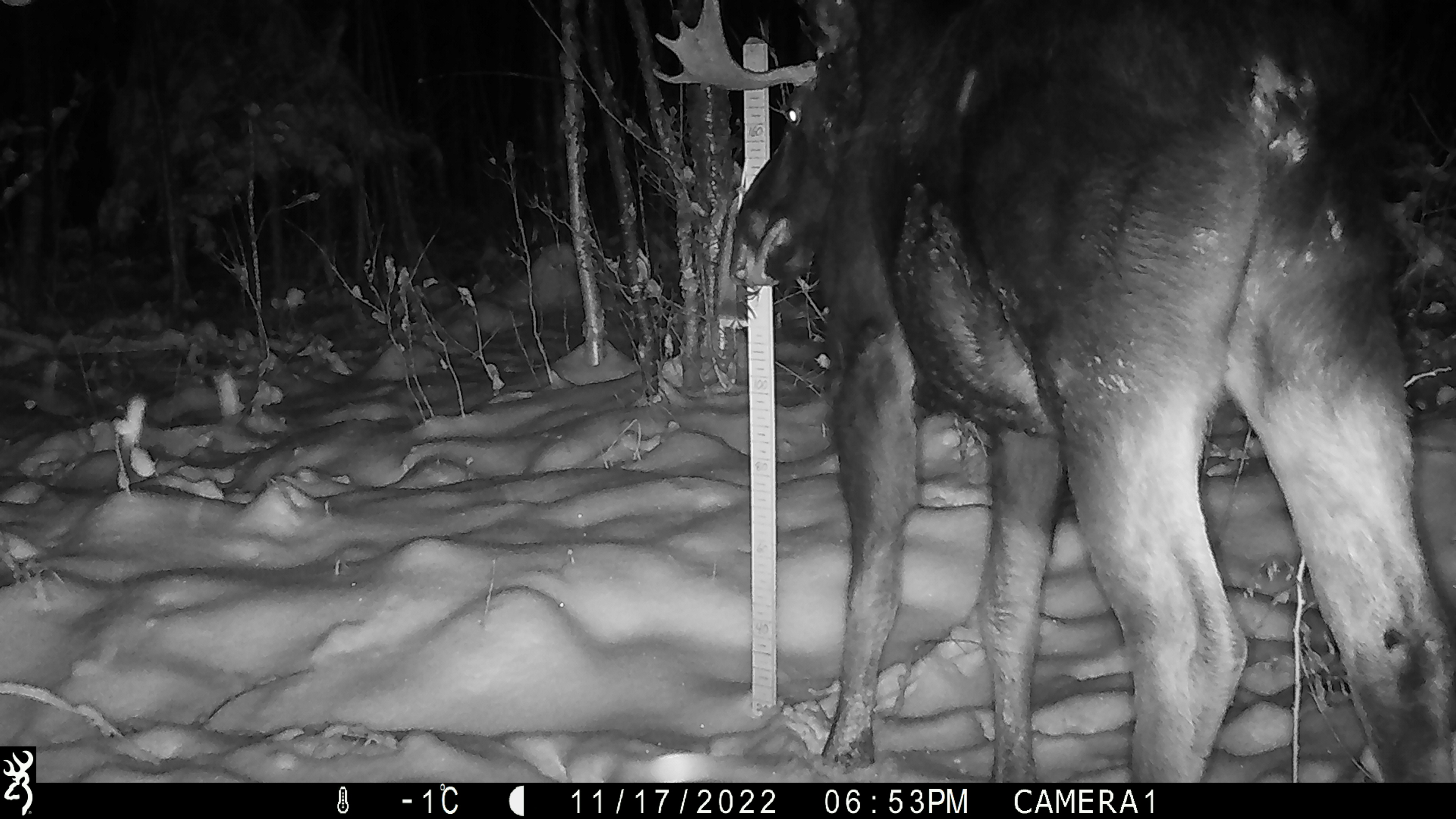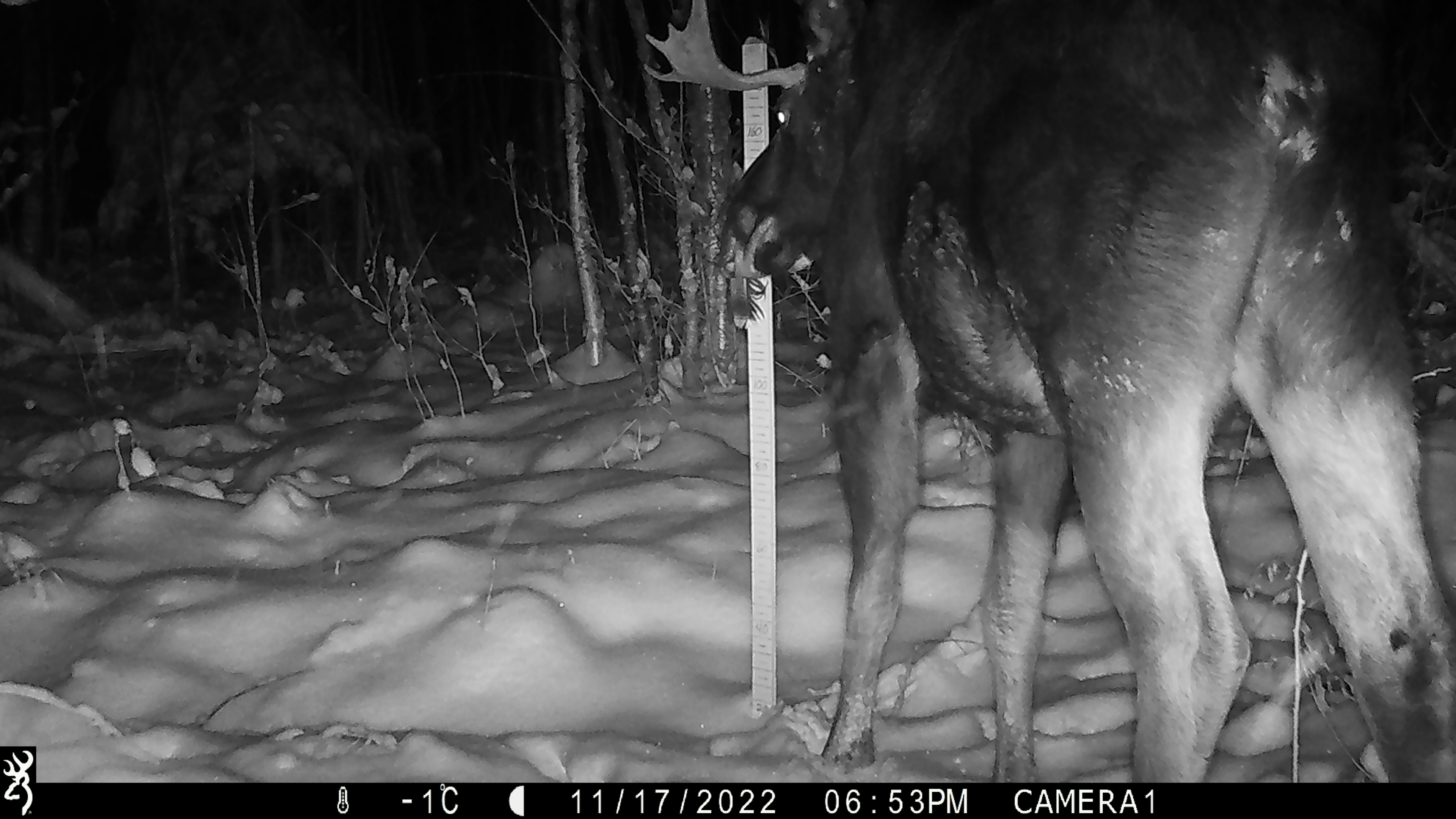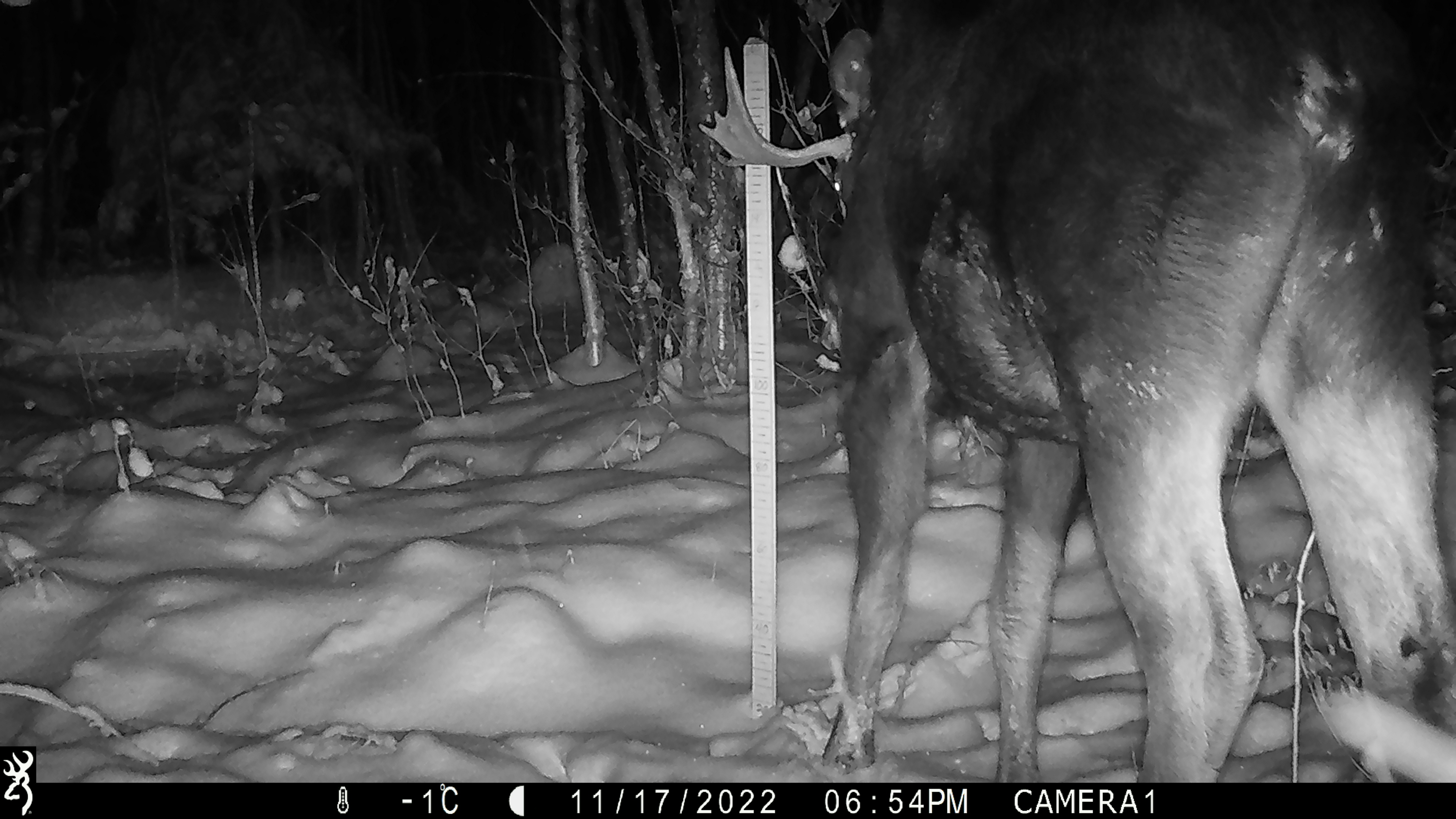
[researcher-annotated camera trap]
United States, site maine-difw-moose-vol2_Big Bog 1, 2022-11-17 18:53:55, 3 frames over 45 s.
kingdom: Animalia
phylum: Chordata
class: Mammalia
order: Artiodactyla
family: Cervidae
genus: Alces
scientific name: Alces alces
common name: moose